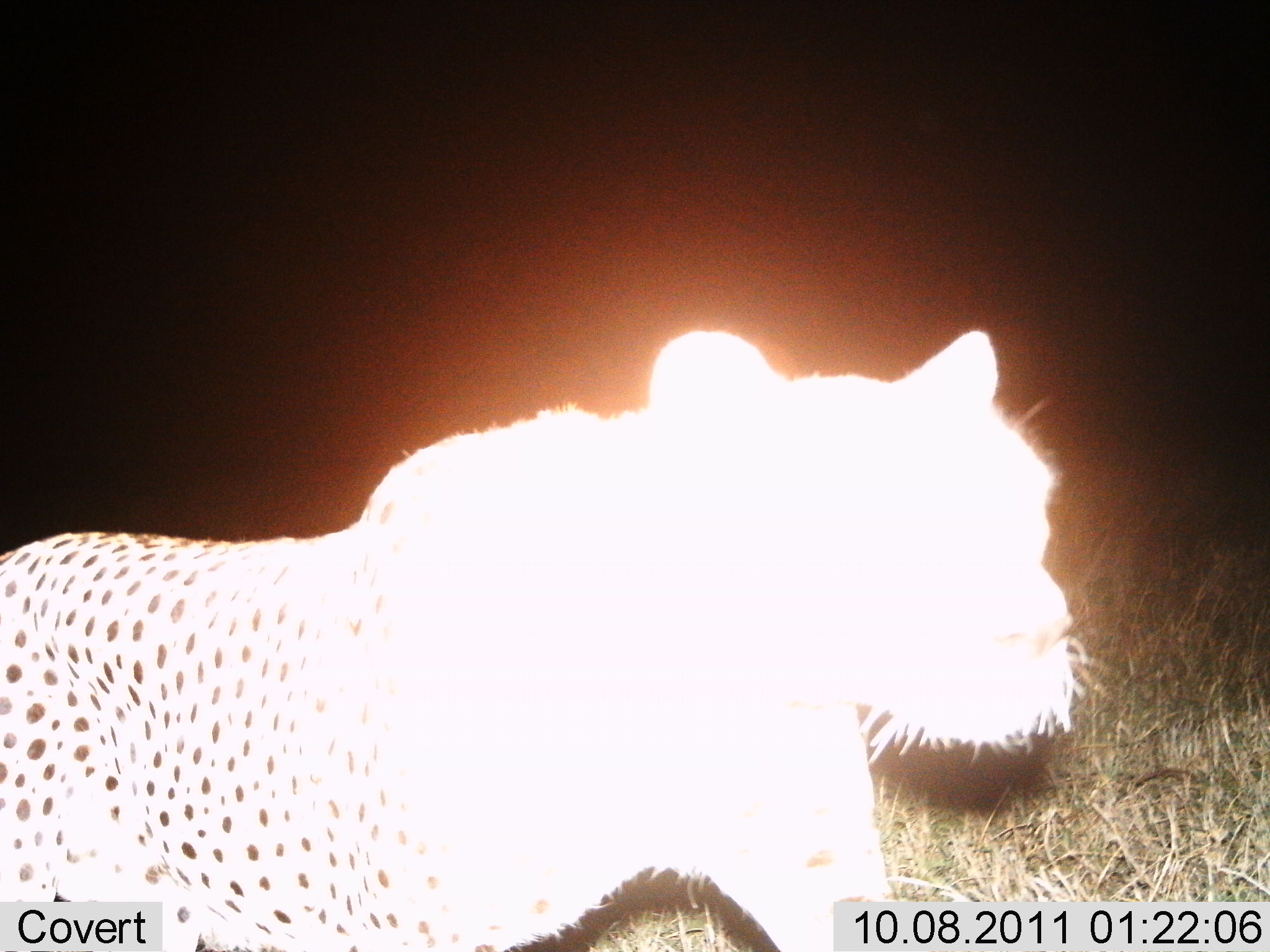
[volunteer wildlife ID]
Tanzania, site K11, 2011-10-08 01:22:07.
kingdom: Animalia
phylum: Chordata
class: Mammalia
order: Carnivora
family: Felidae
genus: Acinonyx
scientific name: Acinonyx jubatus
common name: cheetah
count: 1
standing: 27%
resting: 0%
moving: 73%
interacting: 0%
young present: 0%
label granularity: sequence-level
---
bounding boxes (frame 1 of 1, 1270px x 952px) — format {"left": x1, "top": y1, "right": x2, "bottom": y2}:
animal: {"left": 0, "top": 328, "right": 1082, "bottom": 952}